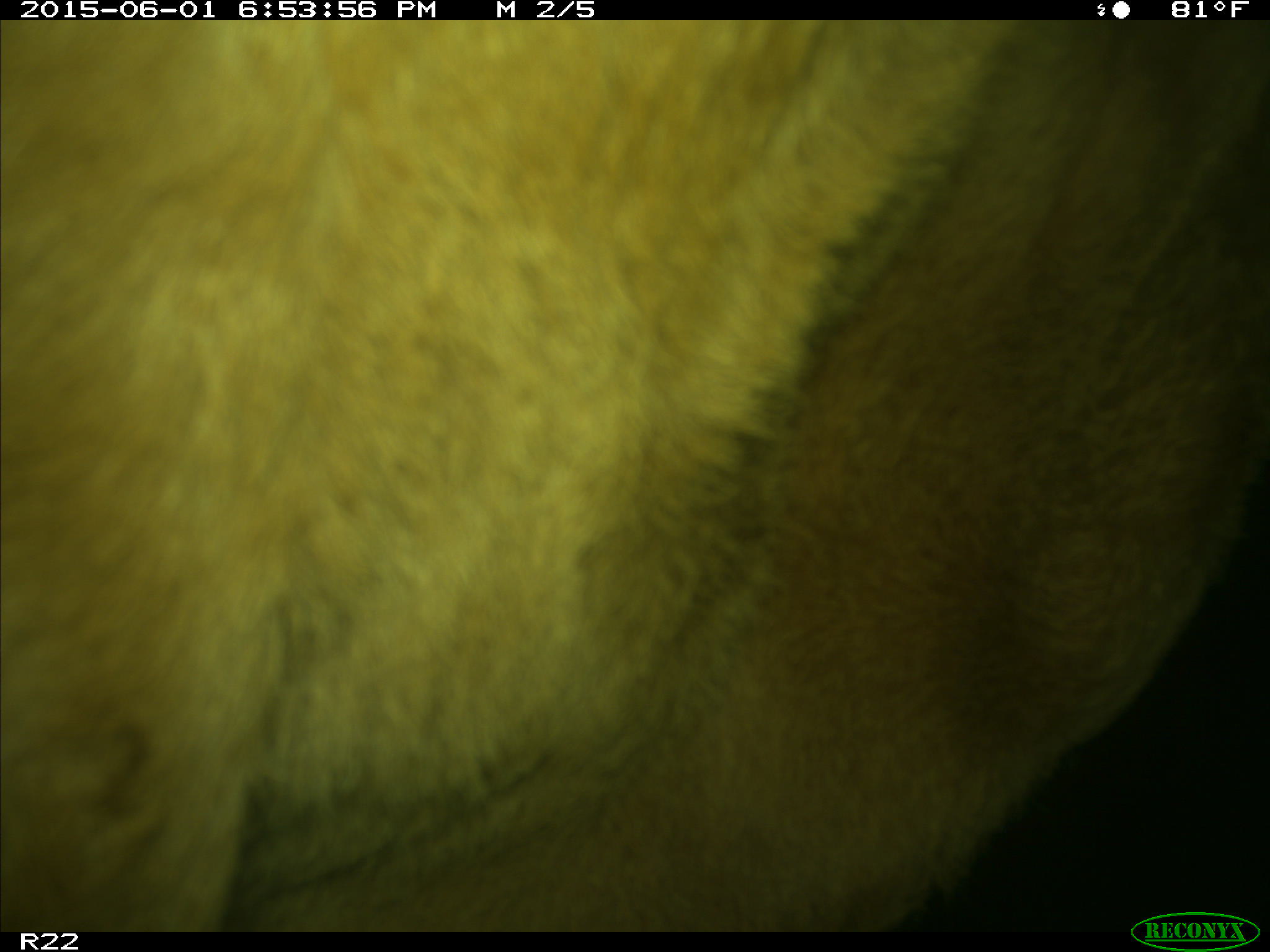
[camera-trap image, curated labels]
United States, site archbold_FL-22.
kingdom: Animalia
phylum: Chordata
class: Mammalia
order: Artiodactyla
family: Bovidae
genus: Bos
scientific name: Bos taurus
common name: domestic cow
Bos taurus (domestic cow).